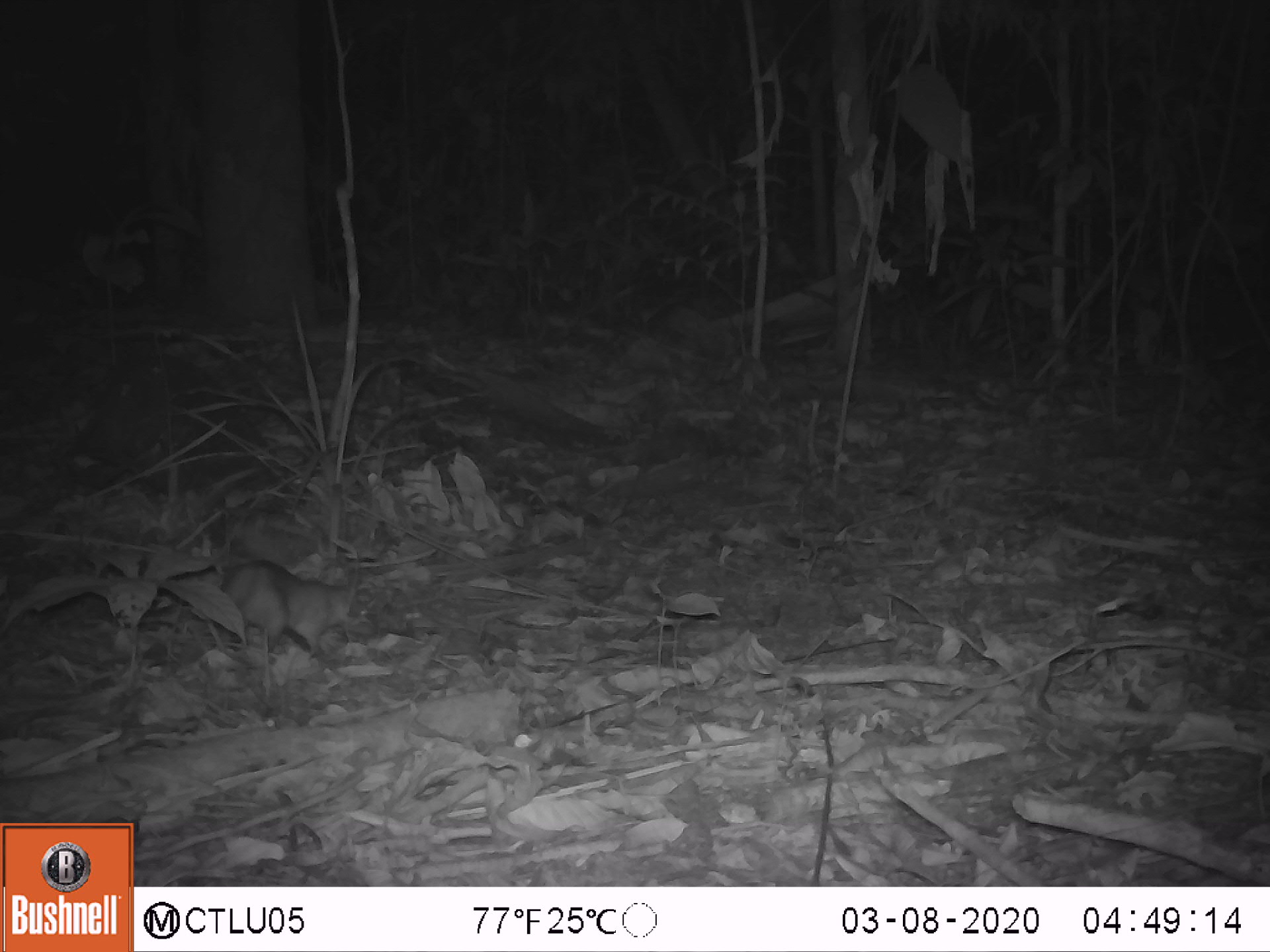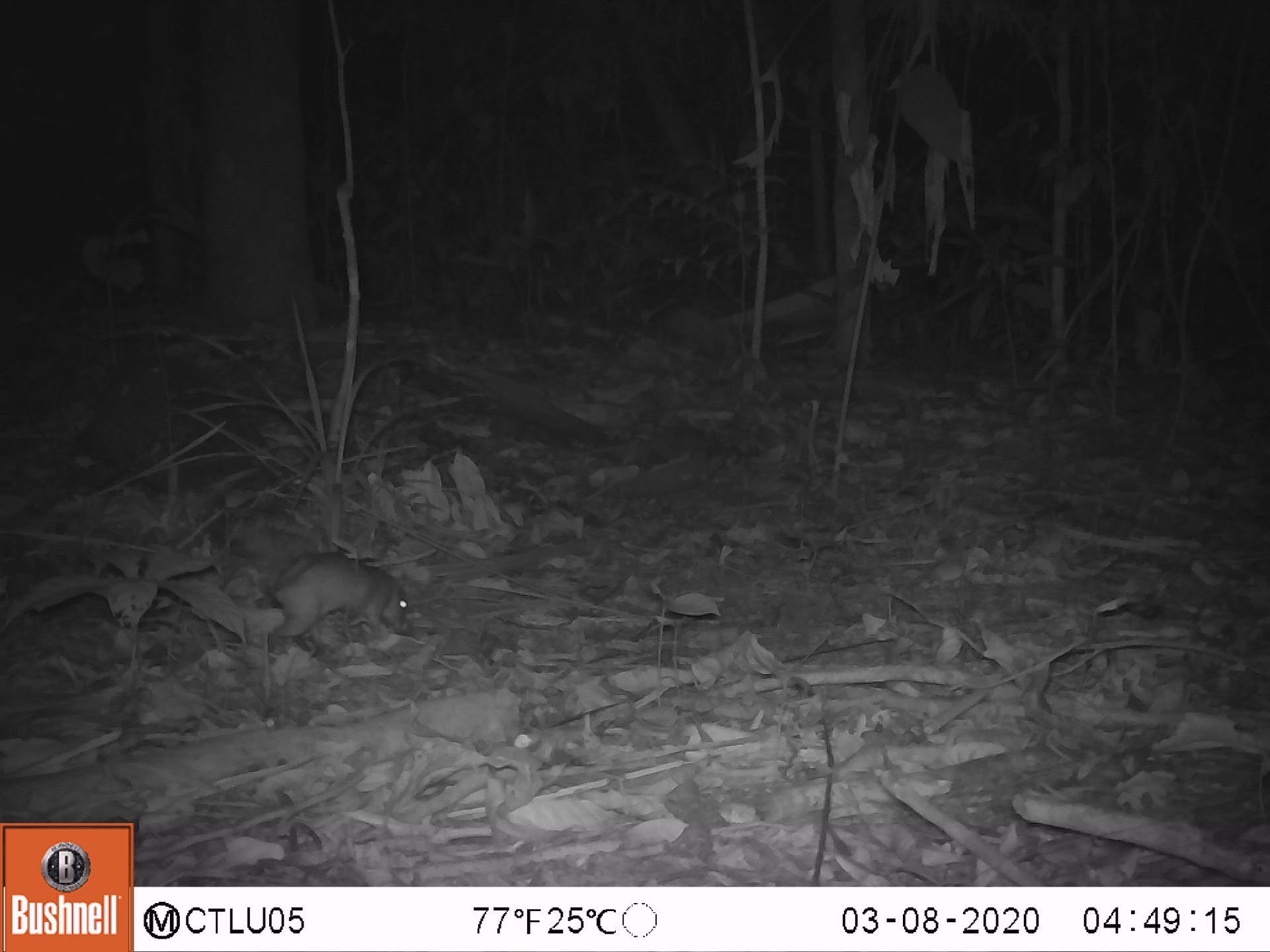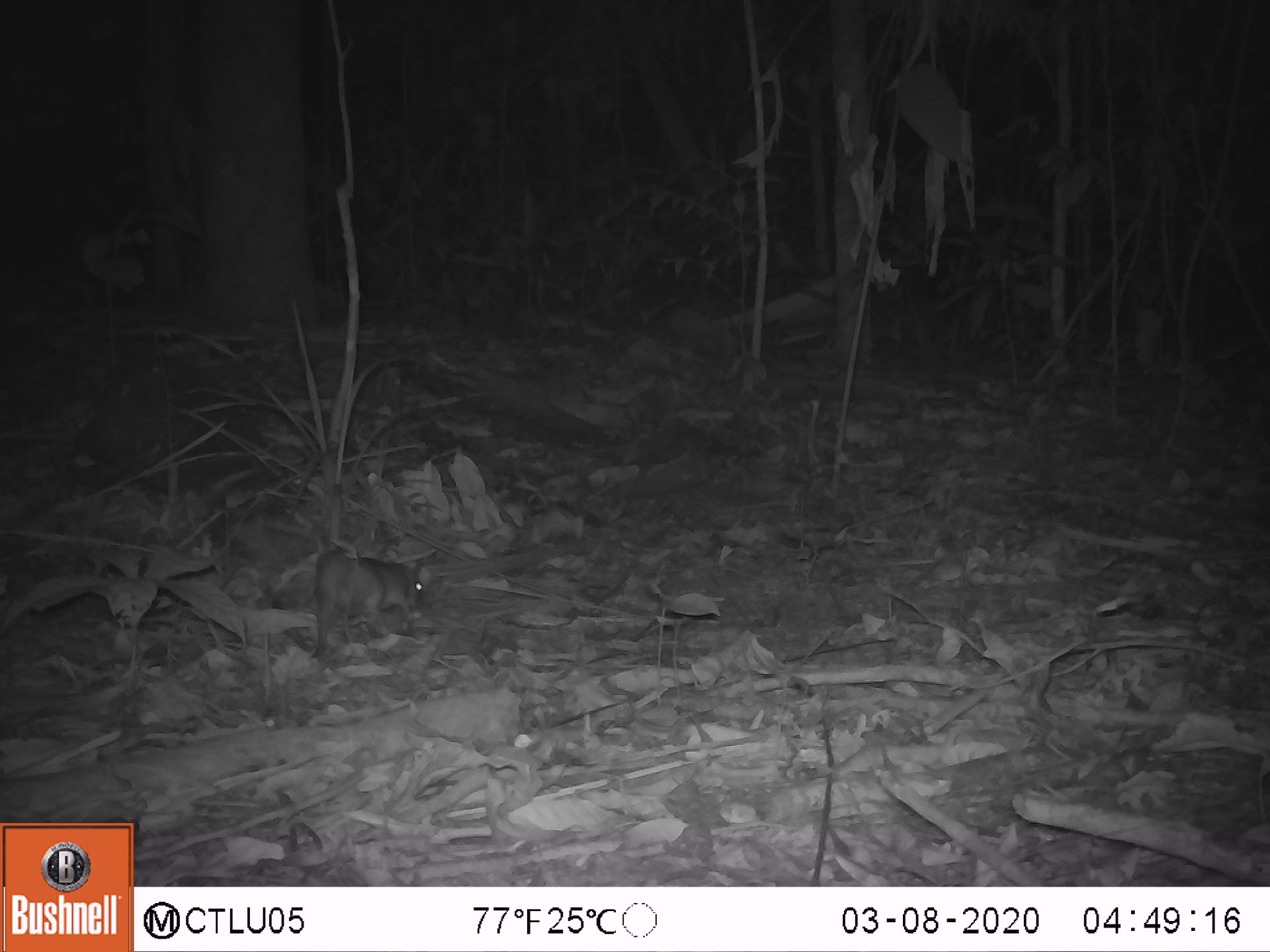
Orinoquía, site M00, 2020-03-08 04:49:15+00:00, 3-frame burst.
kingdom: Animalia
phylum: Chordata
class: Mammalia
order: Rodentia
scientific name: Rodentia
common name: rodent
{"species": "rodent (Rodentia)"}